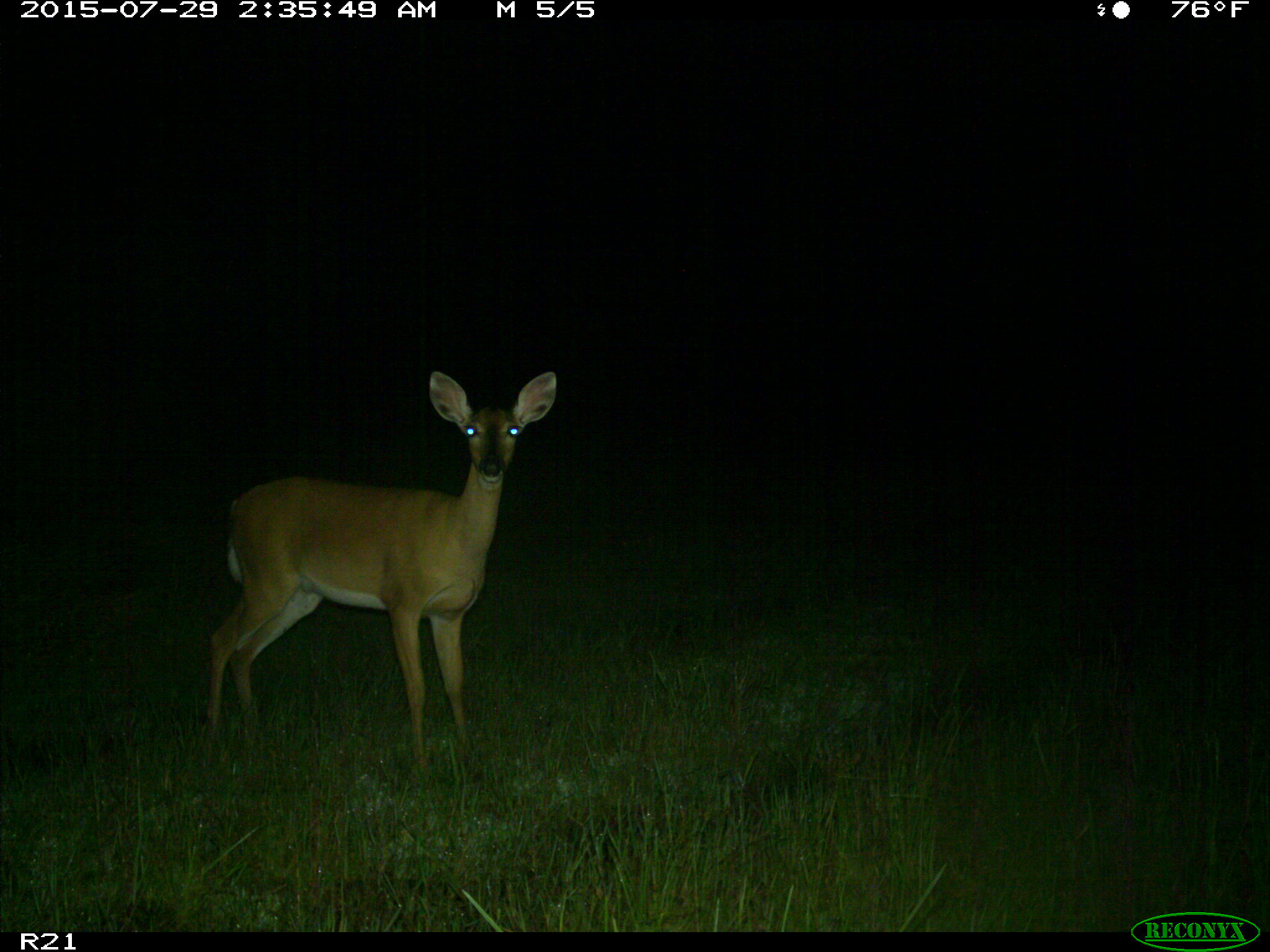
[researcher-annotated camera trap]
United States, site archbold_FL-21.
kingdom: Animalia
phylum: Chordata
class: Mammalia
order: Artiodactyla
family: Cervidae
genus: Odocoileus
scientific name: Odocoileus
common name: deer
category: unidentified deer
Unidentified deer (deer) (Odocoileus).